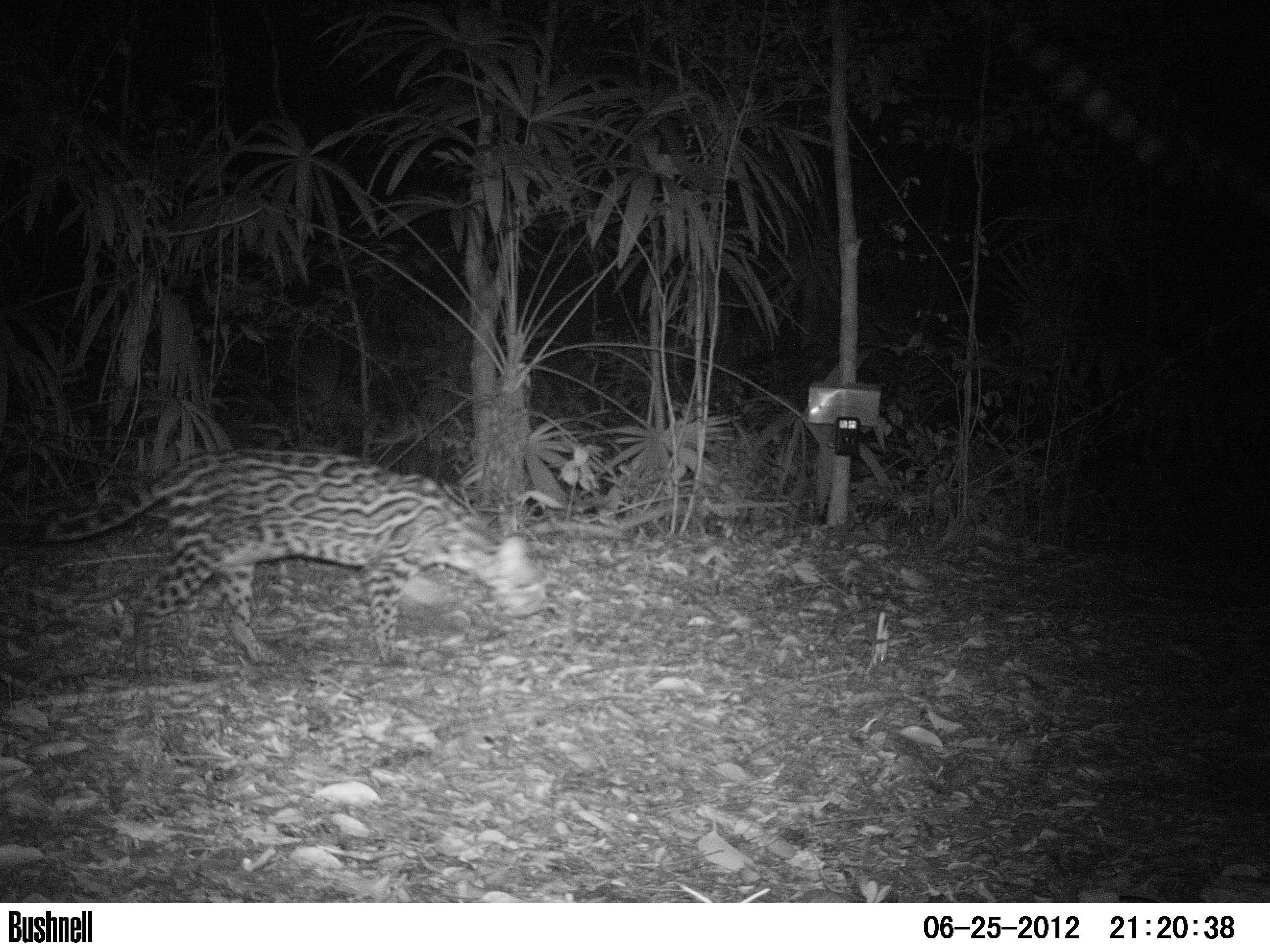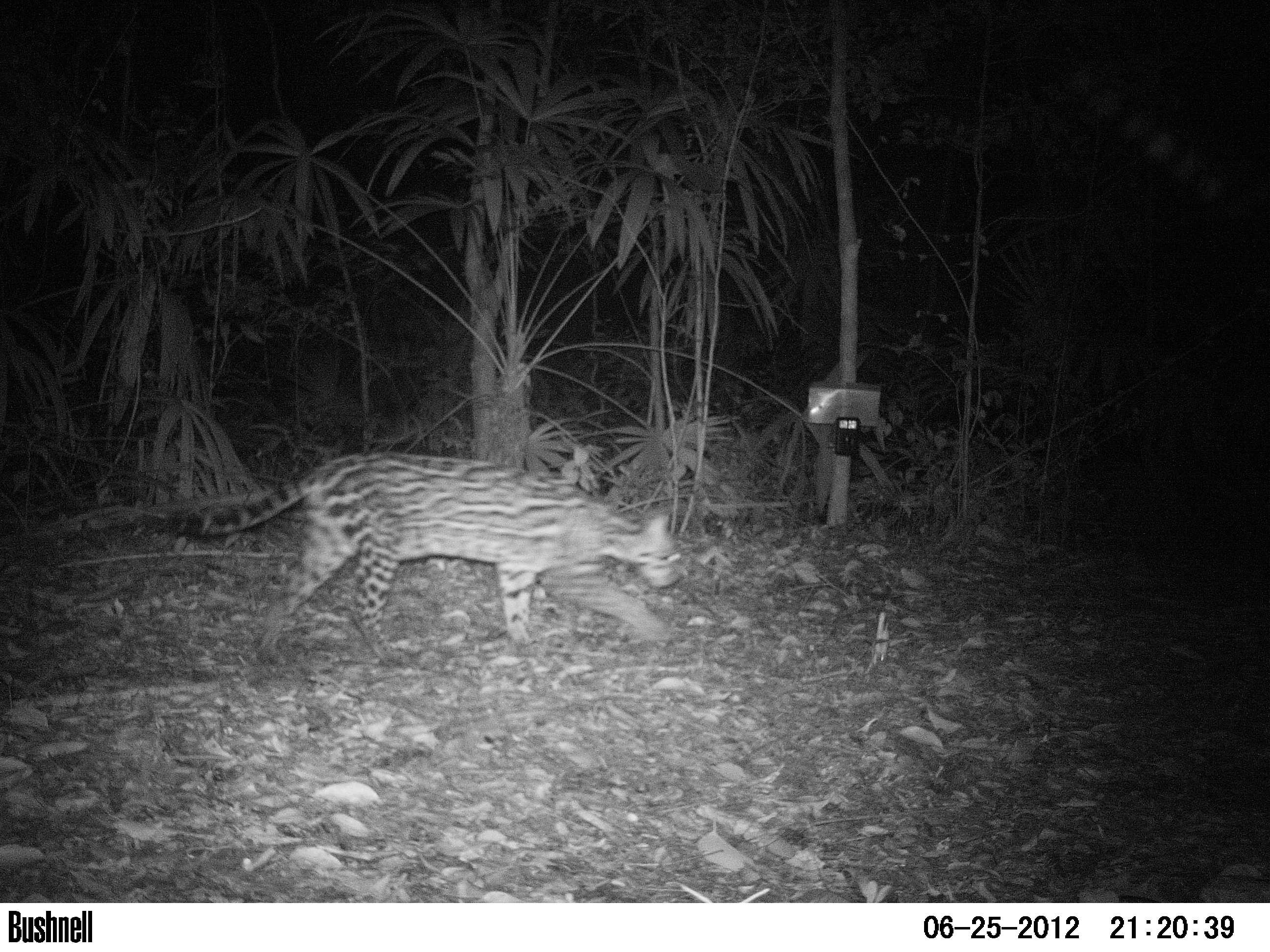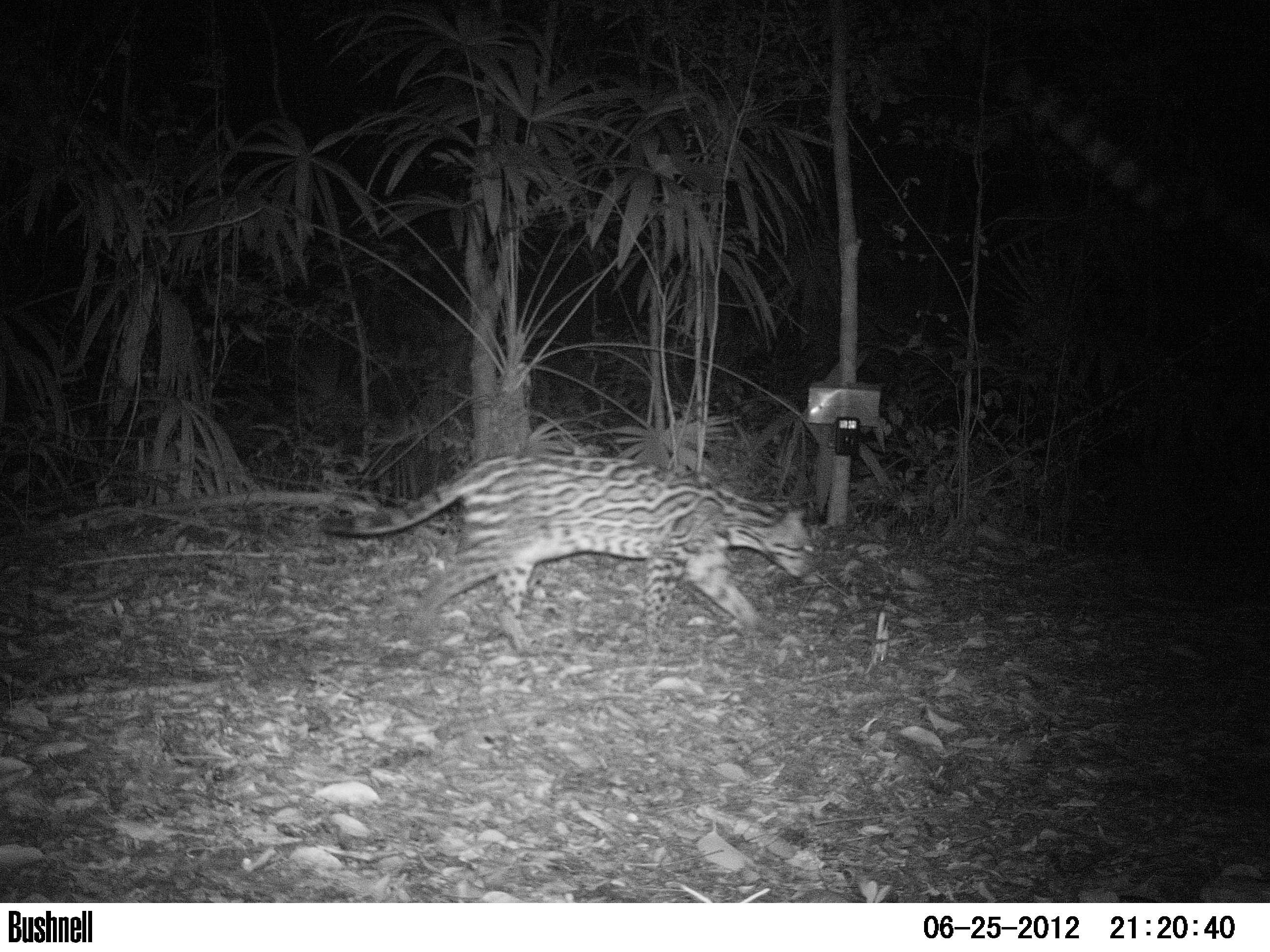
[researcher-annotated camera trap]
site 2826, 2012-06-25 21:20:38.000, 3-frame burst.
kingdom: Animalia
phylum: Chordata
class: Mammalia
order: Carnivora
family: Felidae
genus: Leopardus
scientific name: Leopardus pardalis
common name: ocelot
Leopardus pardalis (ocelot), count 1, age adult.